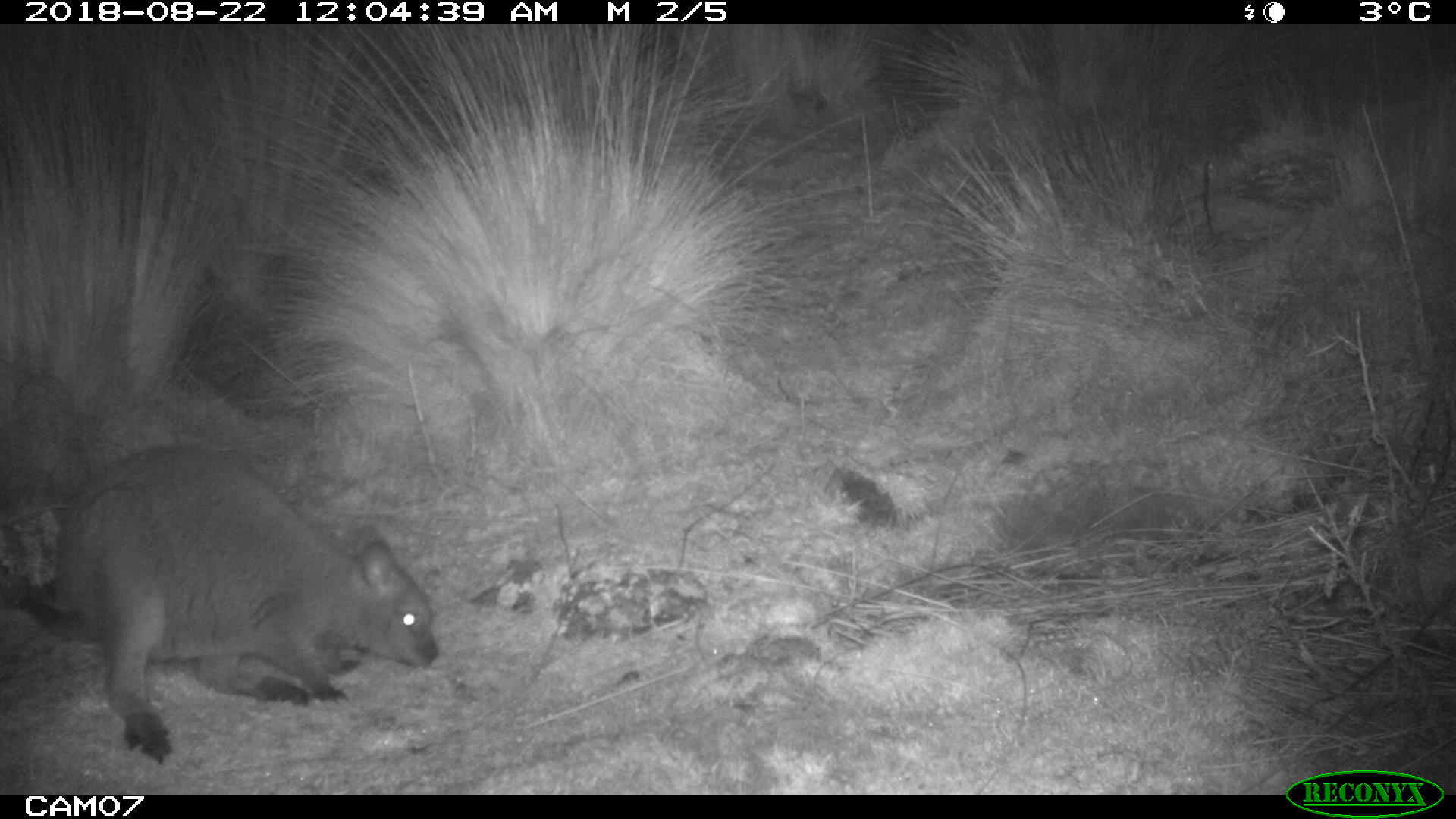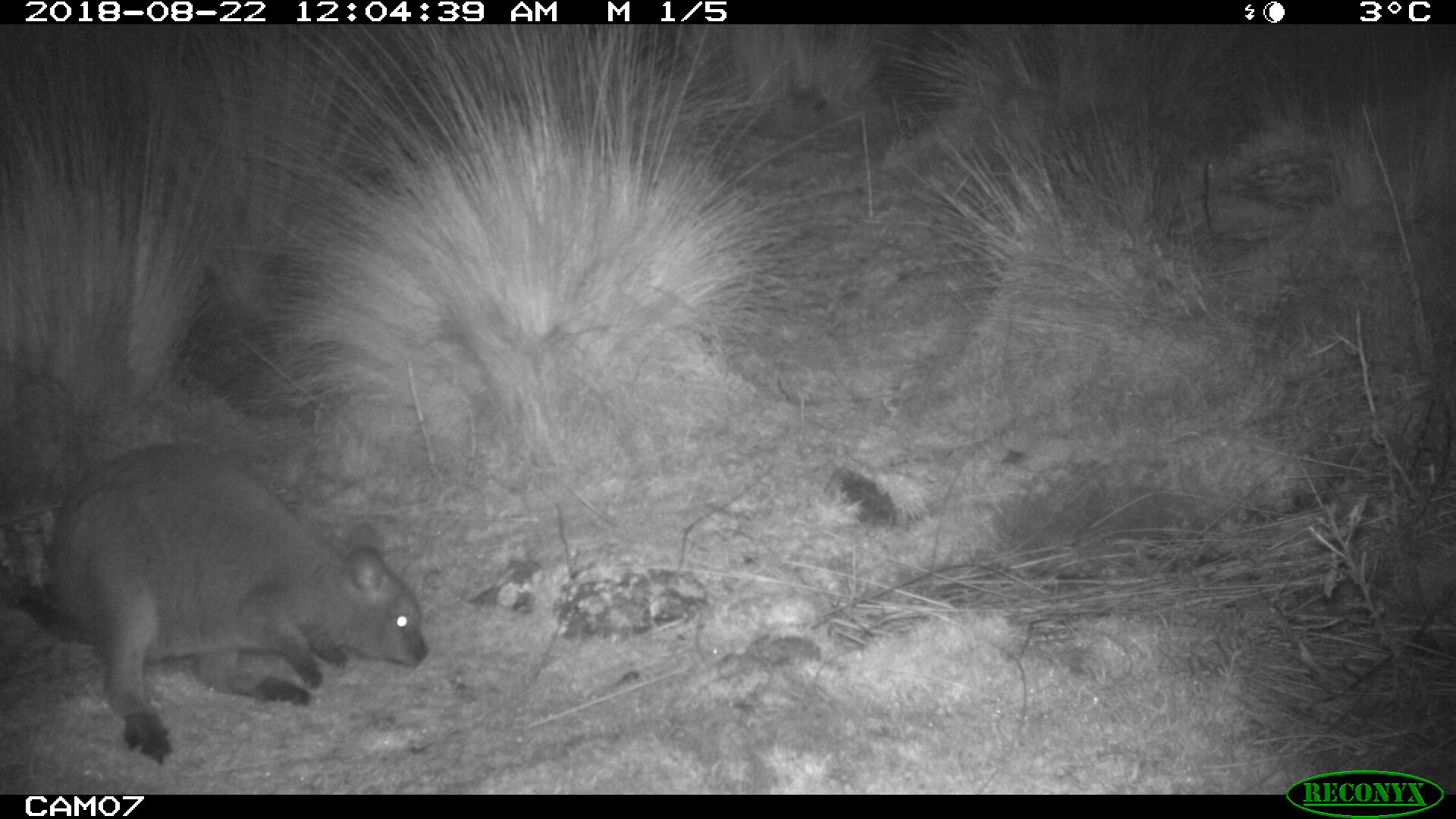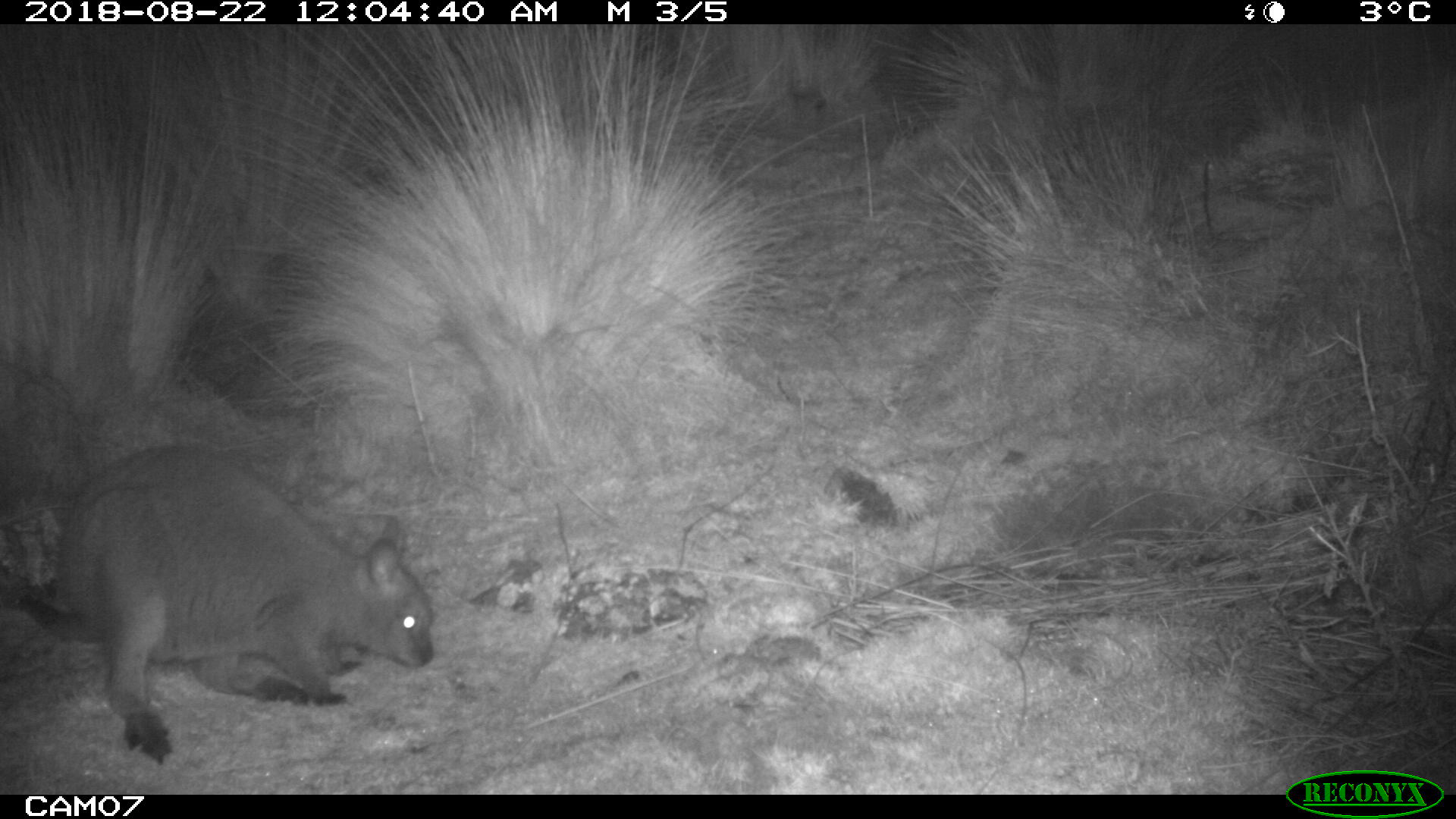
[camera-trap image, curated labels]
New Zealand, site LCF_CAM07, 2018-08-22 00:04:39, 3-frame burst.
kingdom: Animalia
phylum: Chordata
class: Mammalia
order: Diprotodontia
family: Macropodidae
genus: Notamacropus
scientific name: Notamacropus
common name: wallaby